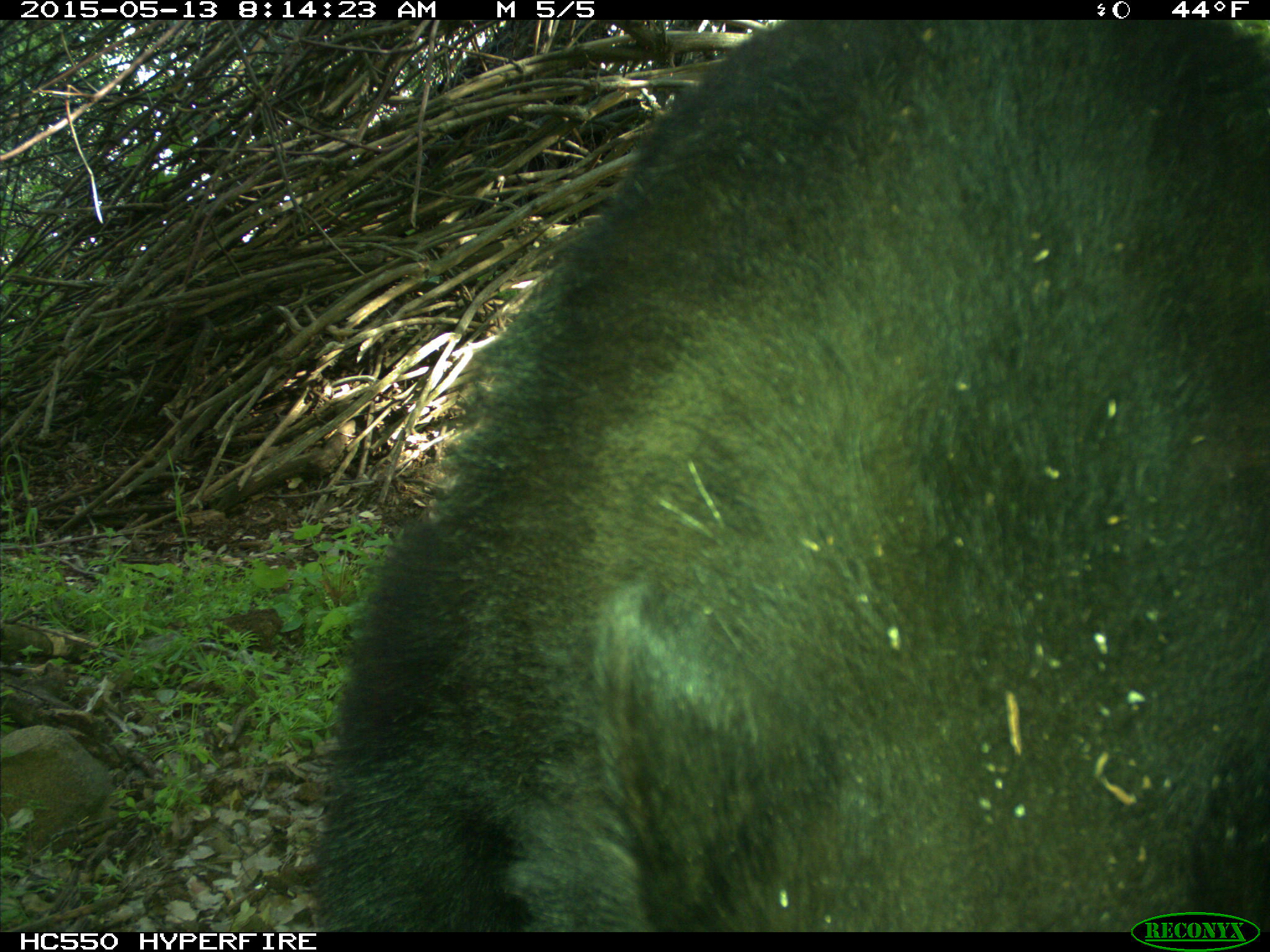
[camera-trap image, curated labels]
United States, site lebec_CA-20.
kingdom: Animalia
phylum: Chordata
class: Mammalia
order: Carnivora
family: Ursidae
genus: Ursus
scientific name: Ursus americanus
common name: american black bear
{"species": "Ursus americanus (american black bear)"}